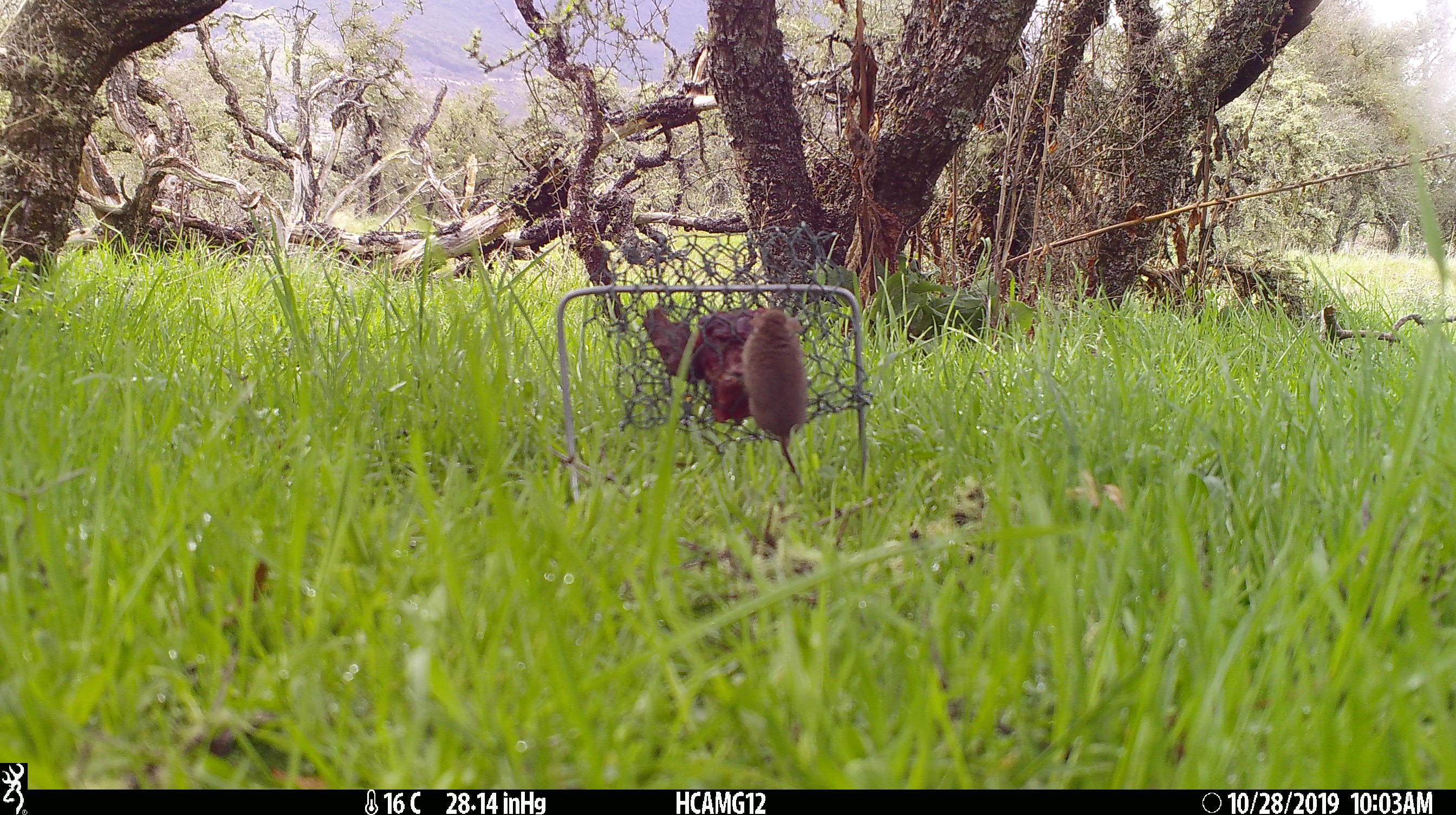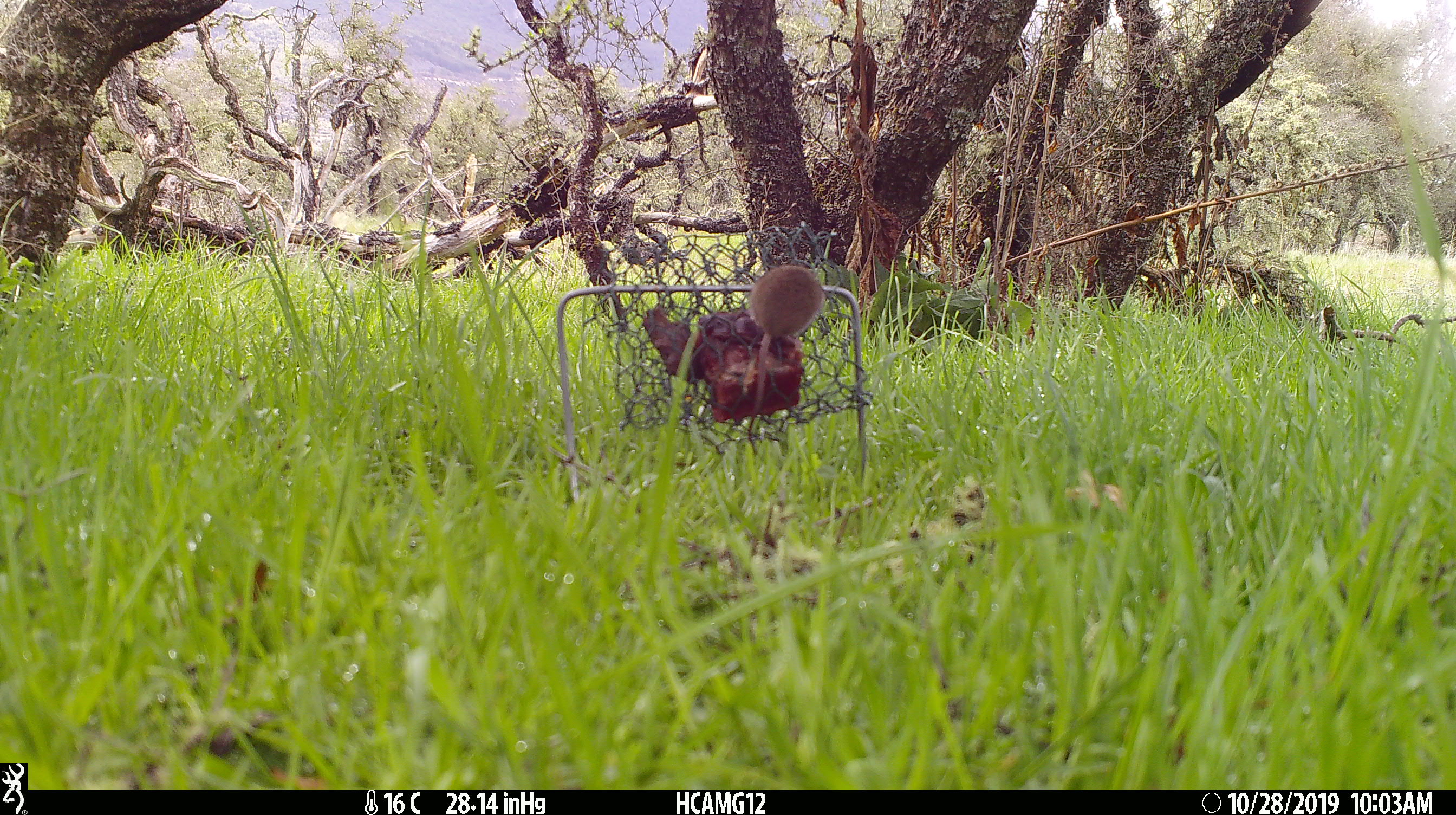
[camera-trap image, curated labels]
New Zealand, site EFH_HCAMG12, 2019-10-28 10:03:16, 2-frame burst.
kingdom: Animalia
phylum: Chordata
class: Mammalia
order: Rodentia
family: Muridae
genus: Mus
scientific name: Mus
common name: mouse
Mouse (Mus).